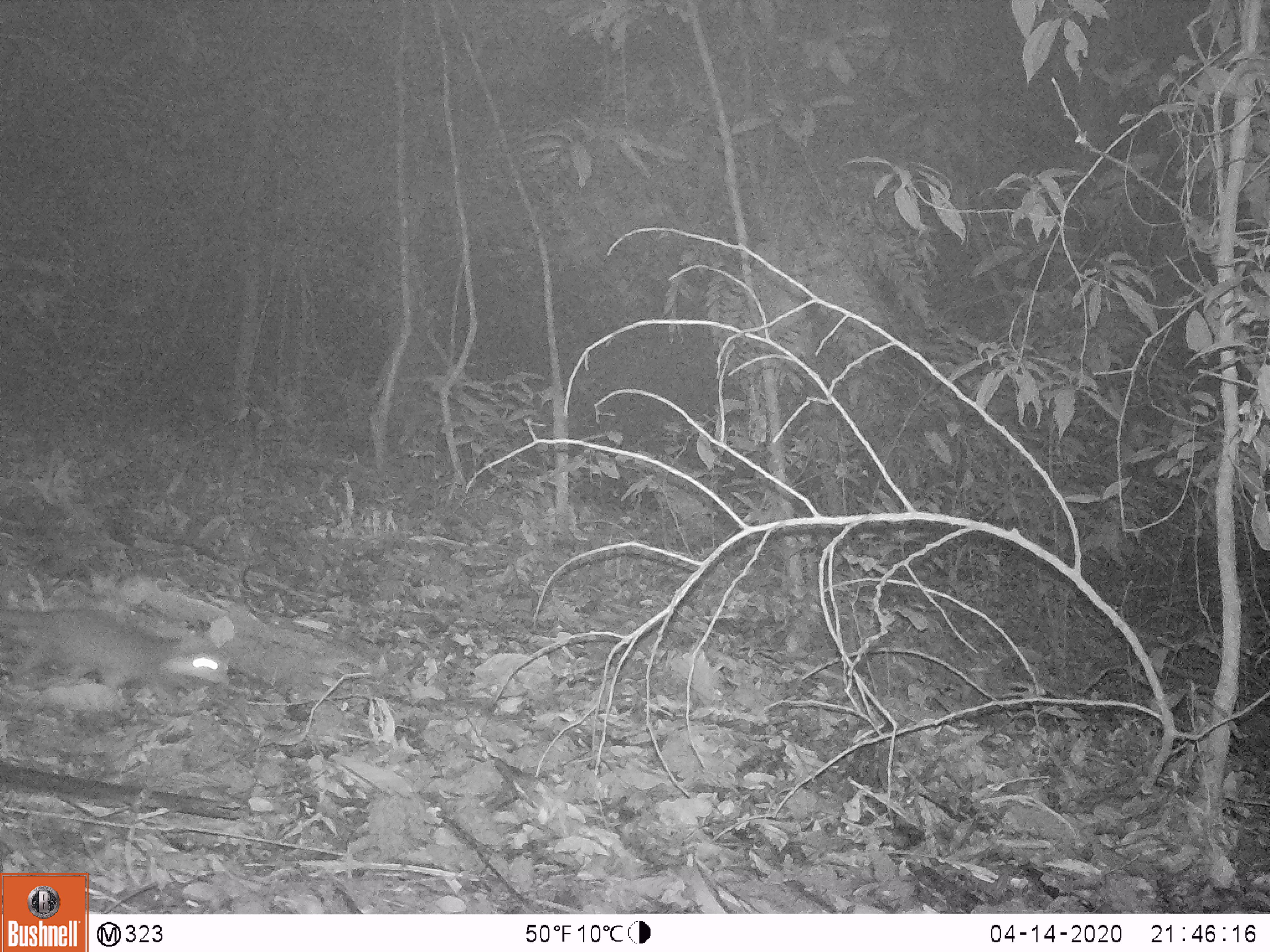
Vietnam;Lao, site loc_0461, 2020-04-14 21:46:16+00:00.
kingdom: Animalia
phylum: Chordata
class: Mammalia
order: Carnivora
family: Mustelidae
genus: Melogale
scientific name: Melogale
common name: ferret badger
Ferret badger (Melogale). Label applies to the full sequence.